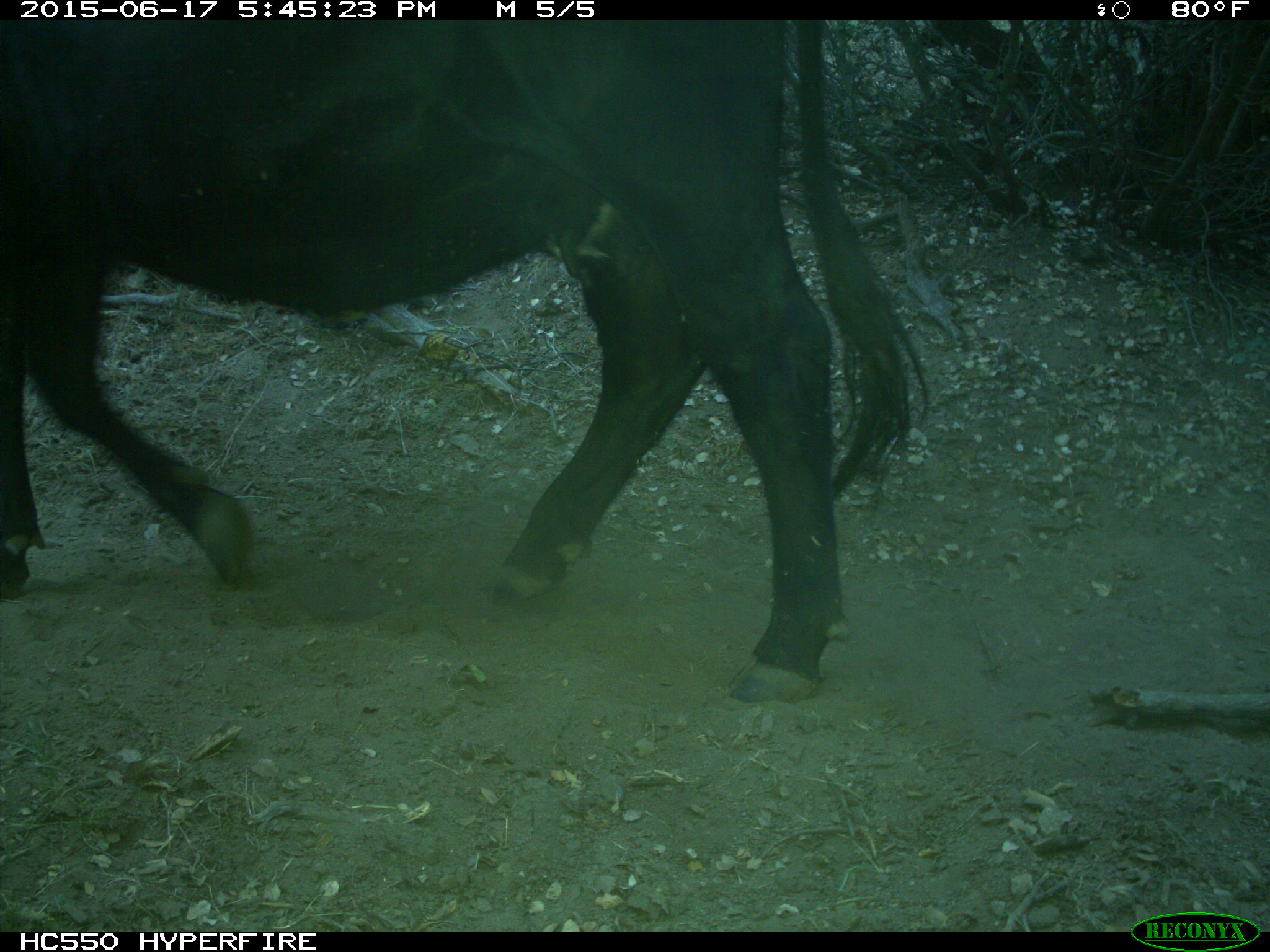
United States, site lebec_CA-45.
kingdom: Animalia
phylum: Chordata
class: Mammalia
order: Artiodactyla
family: Bovidae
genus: Bos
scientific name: Bos taurus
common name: domestic cow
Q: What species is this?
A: Bos taurus (domestic cow).